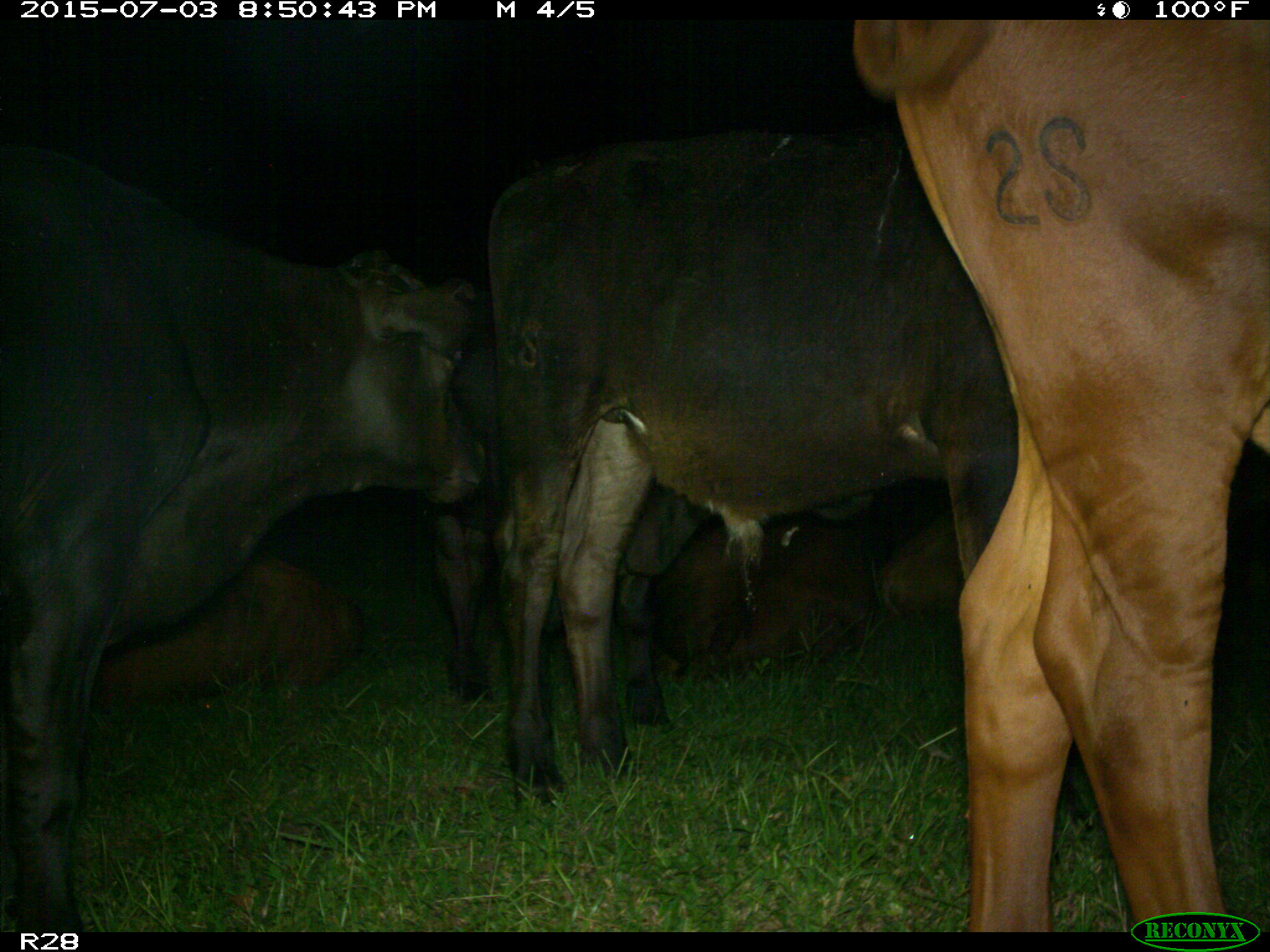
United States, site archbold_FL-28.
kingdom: Animalia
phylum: Chordata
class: Mammalia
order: Artiodactyla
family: Bovidae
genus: Bos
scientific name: Bos taurus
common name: domestic cow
Bos taurus (domestic cow).